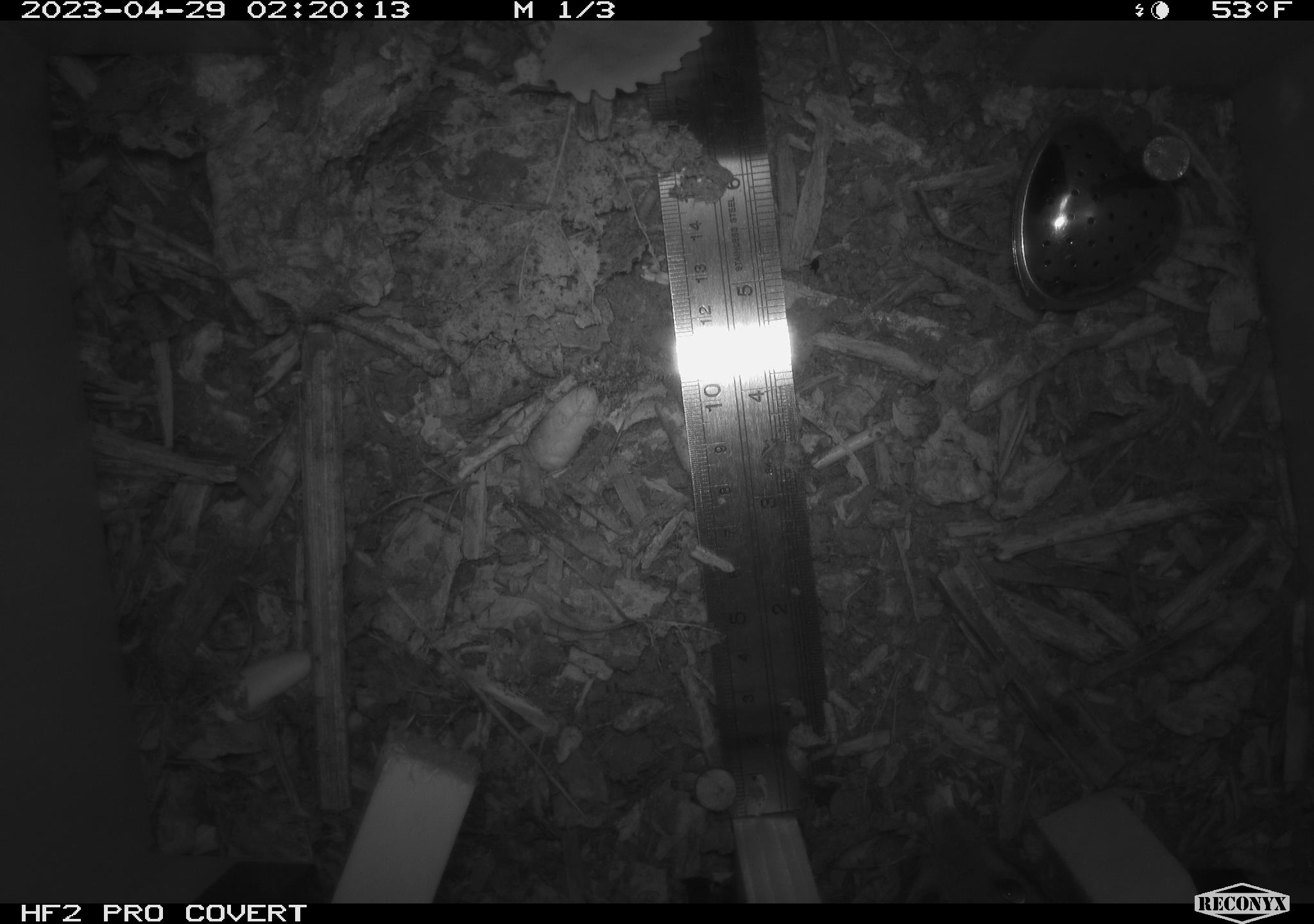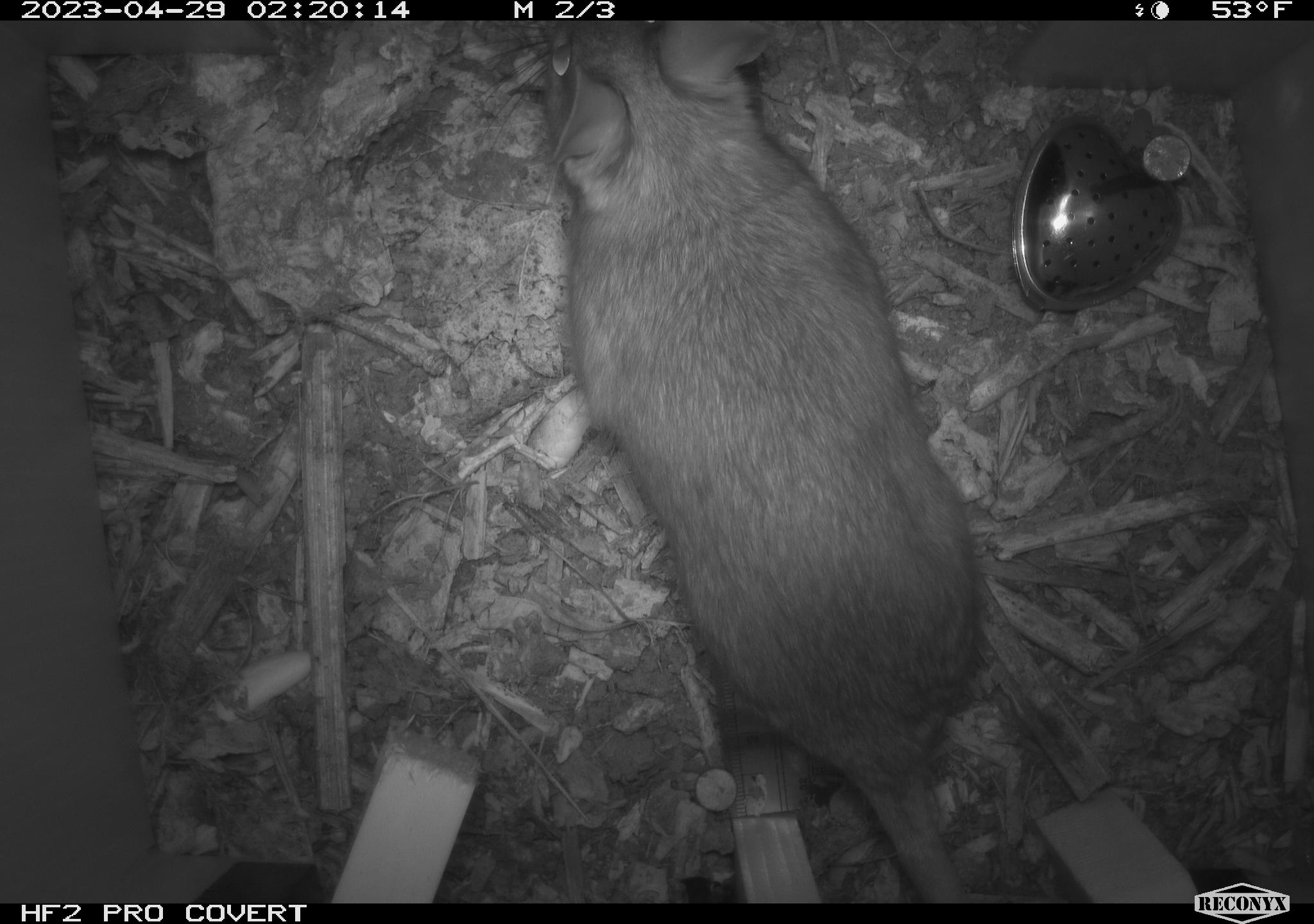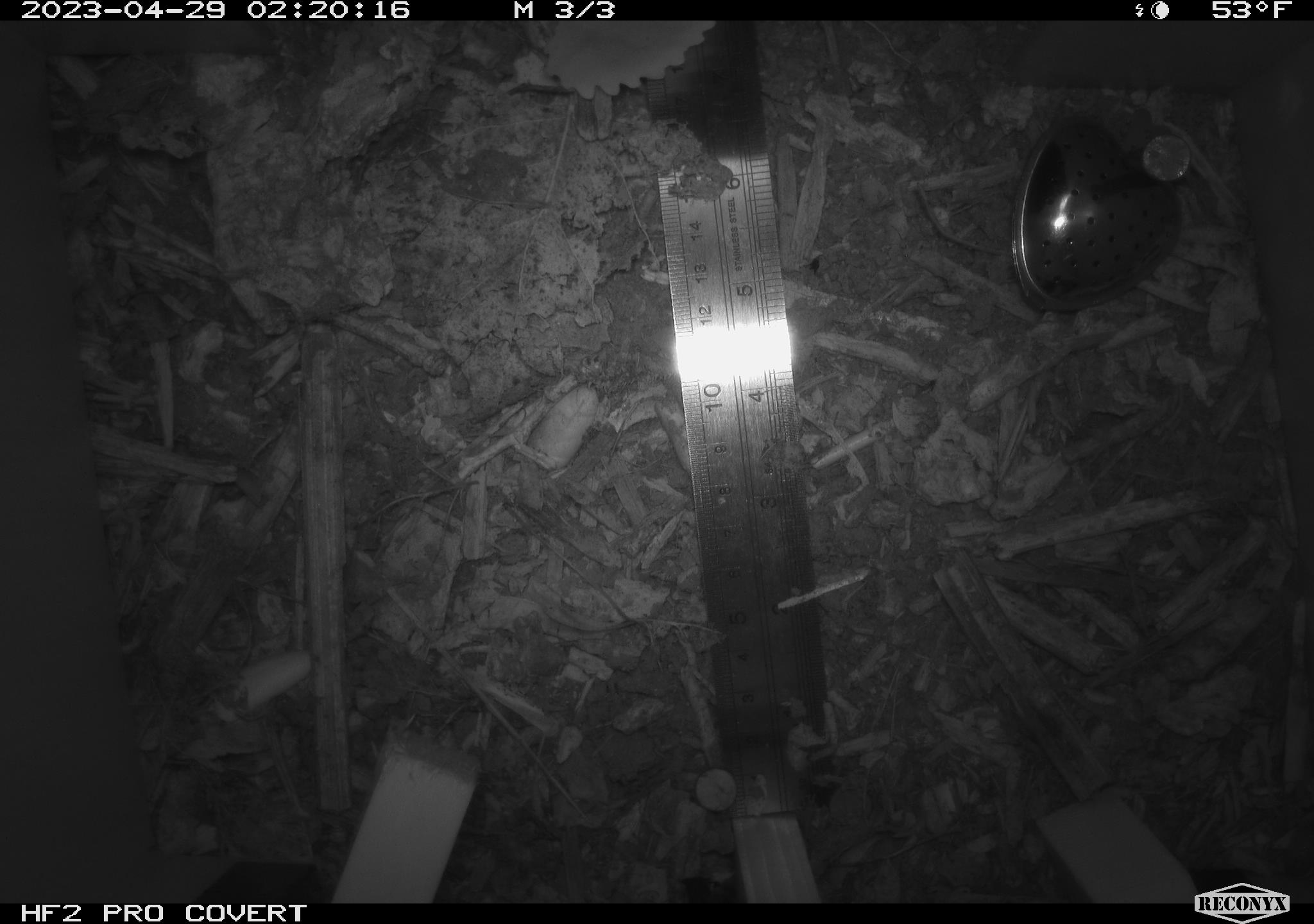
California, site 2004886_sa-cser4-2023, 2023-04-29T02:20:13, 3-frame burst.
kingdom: Animalia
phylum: Chordata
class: Mammalia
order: Rodentia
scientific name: Rodentia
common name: woodrat or rat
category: woodrat or rat species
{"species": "woodrat or rat species (woodrat or rat) (Rodentia)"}